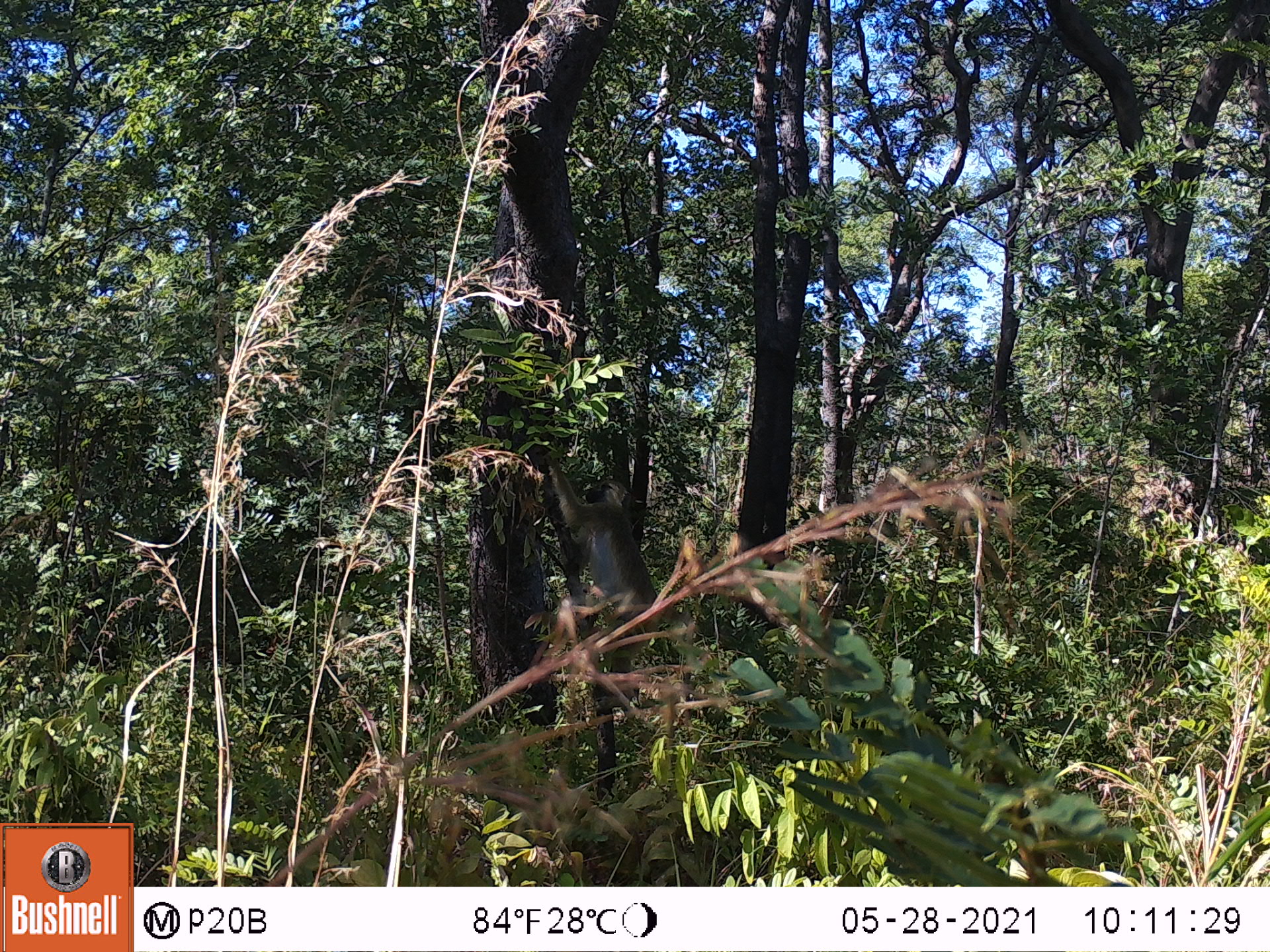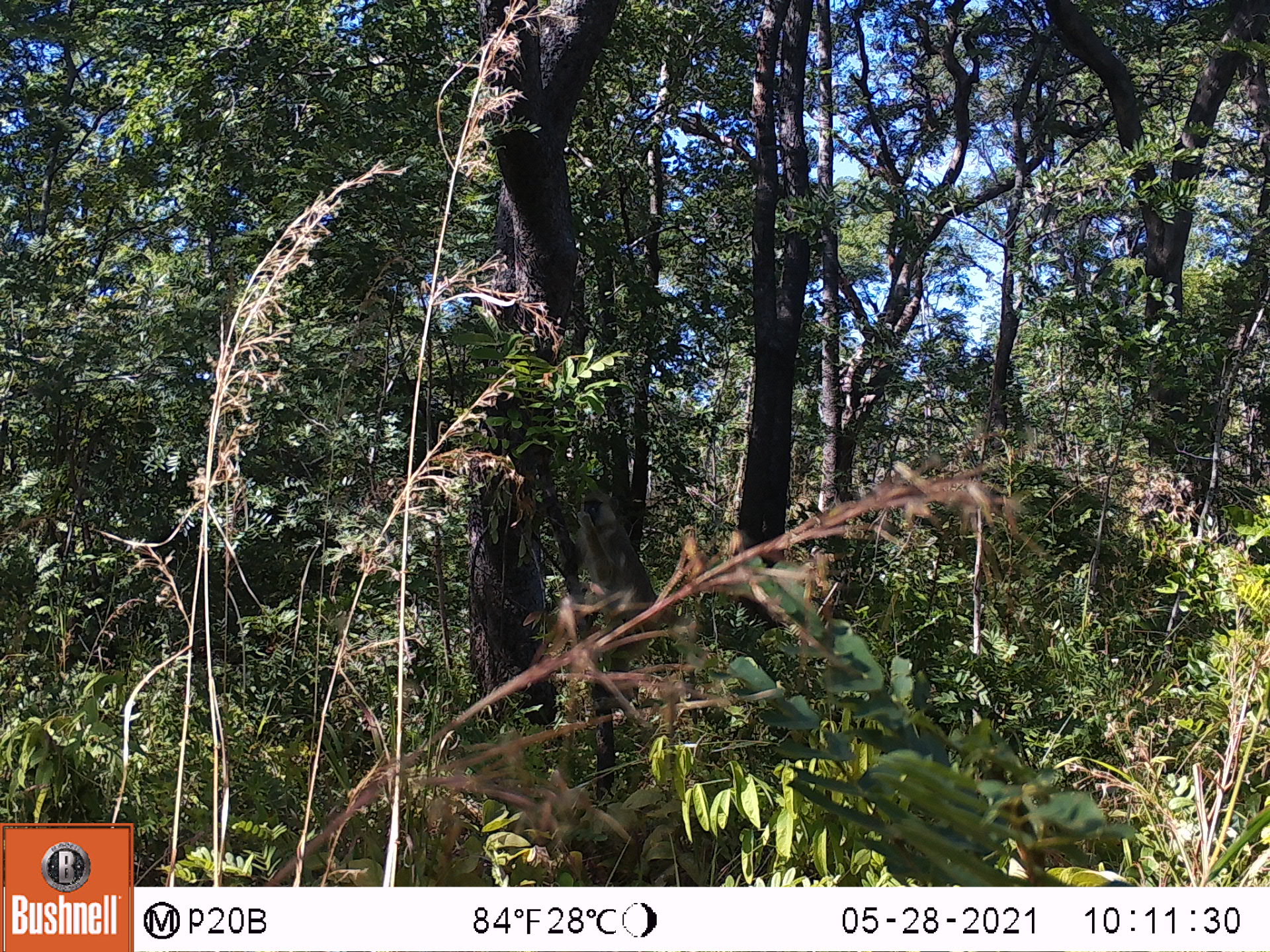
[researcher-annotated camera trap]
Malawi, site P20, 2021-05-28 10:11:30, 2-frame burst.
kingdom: Animalia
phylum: Chordata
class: Mammalia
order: Primates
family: Cercopithecidae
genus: Papio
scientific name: Papio cynocephalus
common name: yellow baboon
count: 1